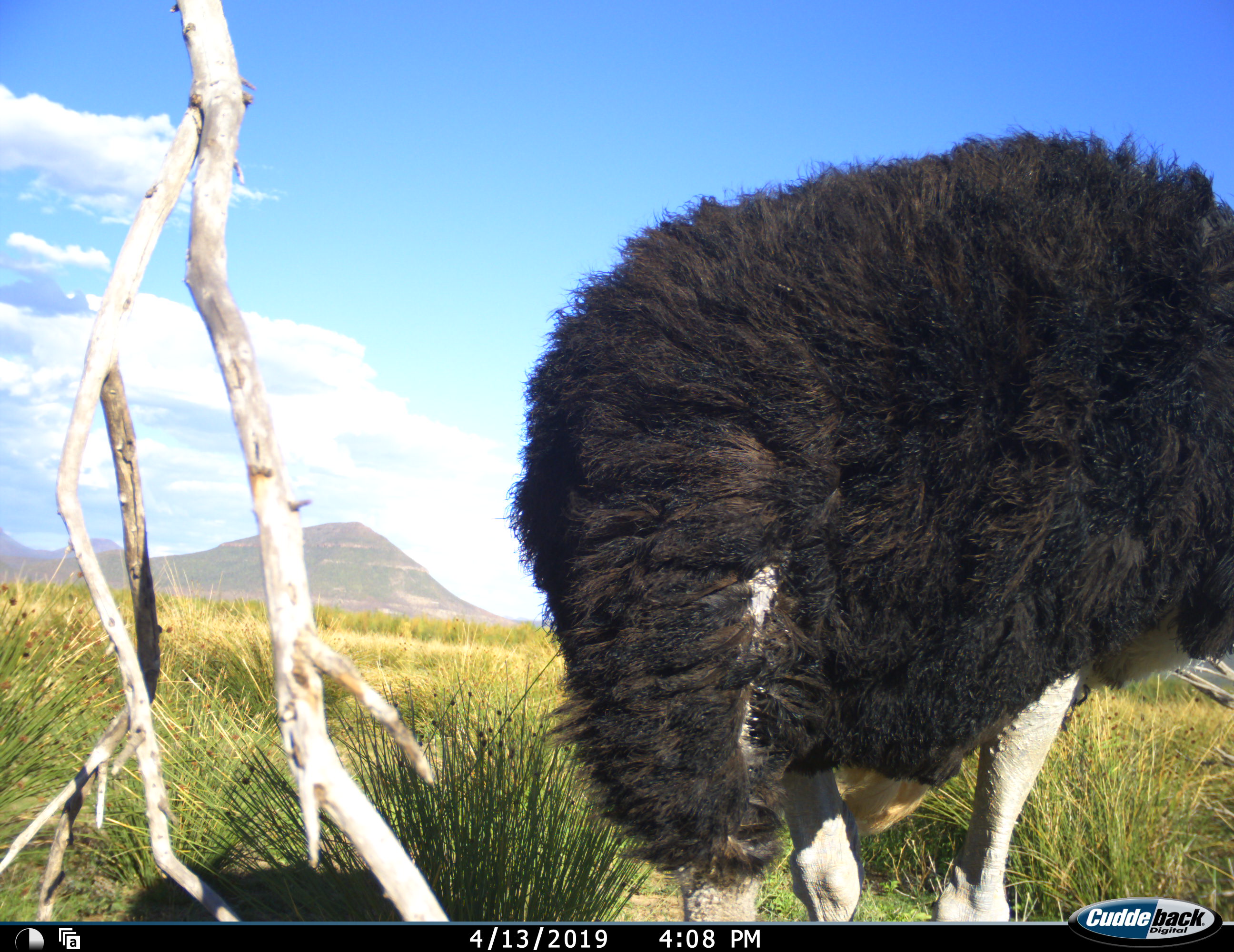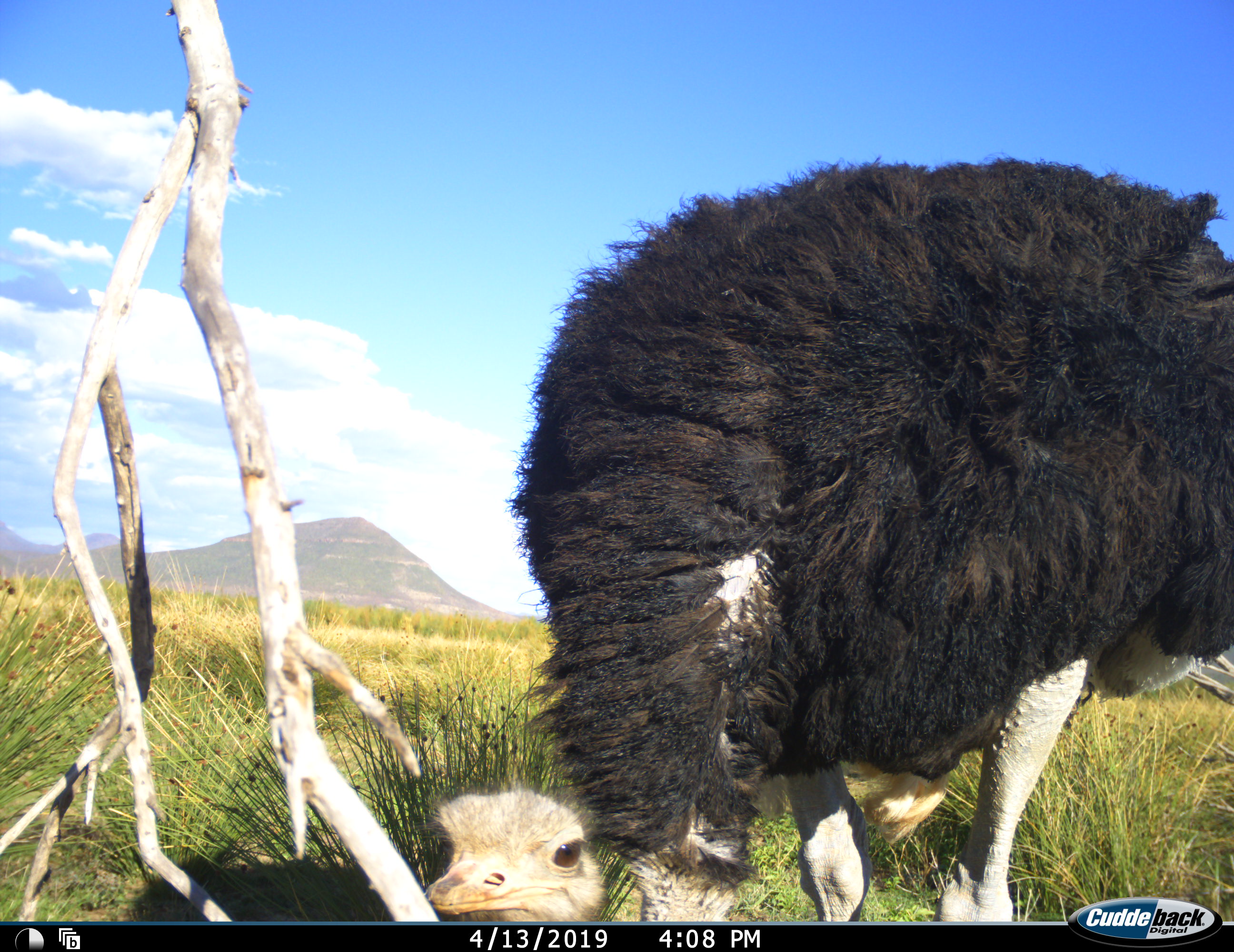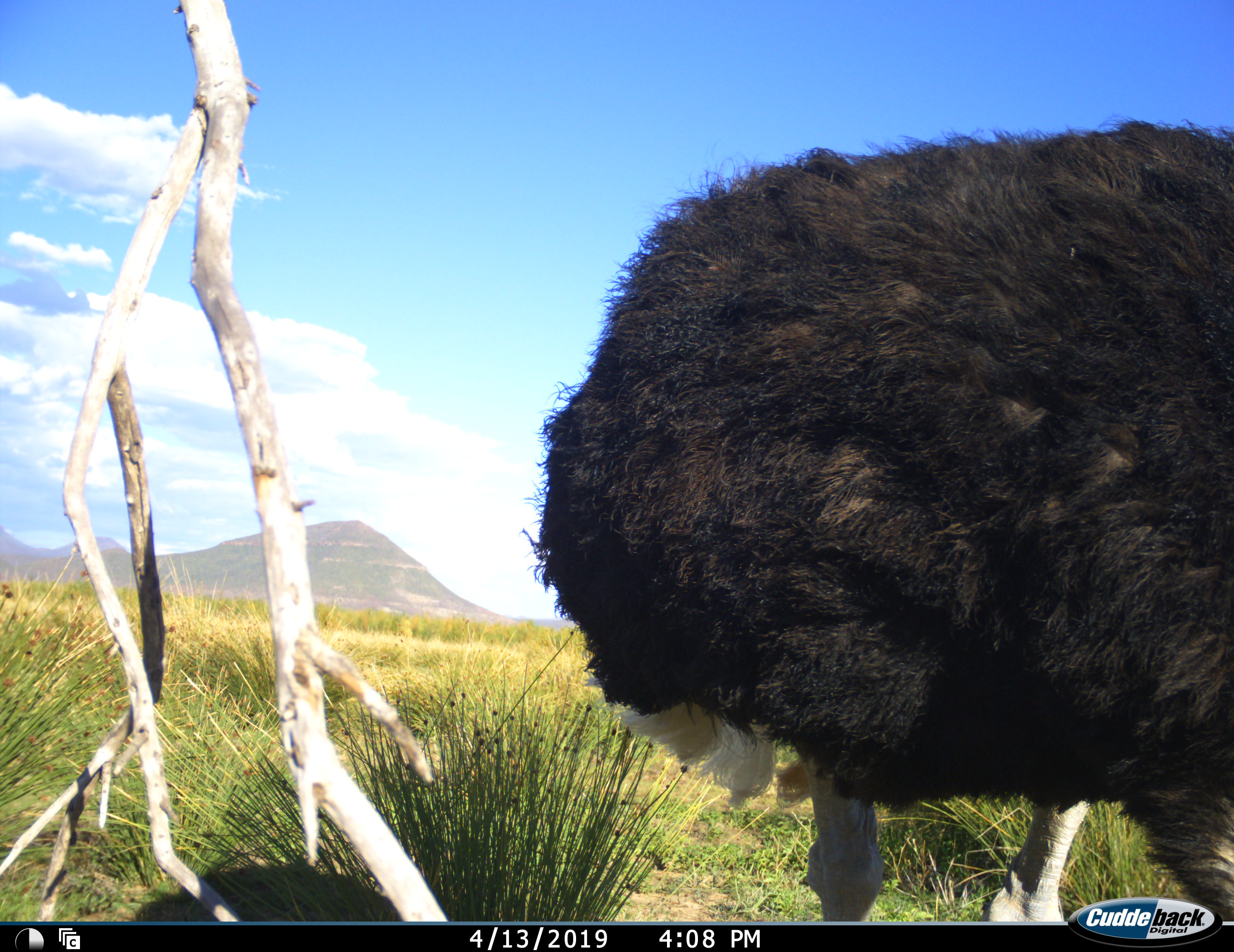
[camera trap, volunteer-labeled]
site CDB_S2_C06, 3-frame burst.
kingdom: Animalia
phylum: Chordata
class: Aves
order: Struthioniformes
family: Struthionidae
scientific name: Struthionidae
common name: ostrich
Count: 1.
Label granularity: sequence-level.